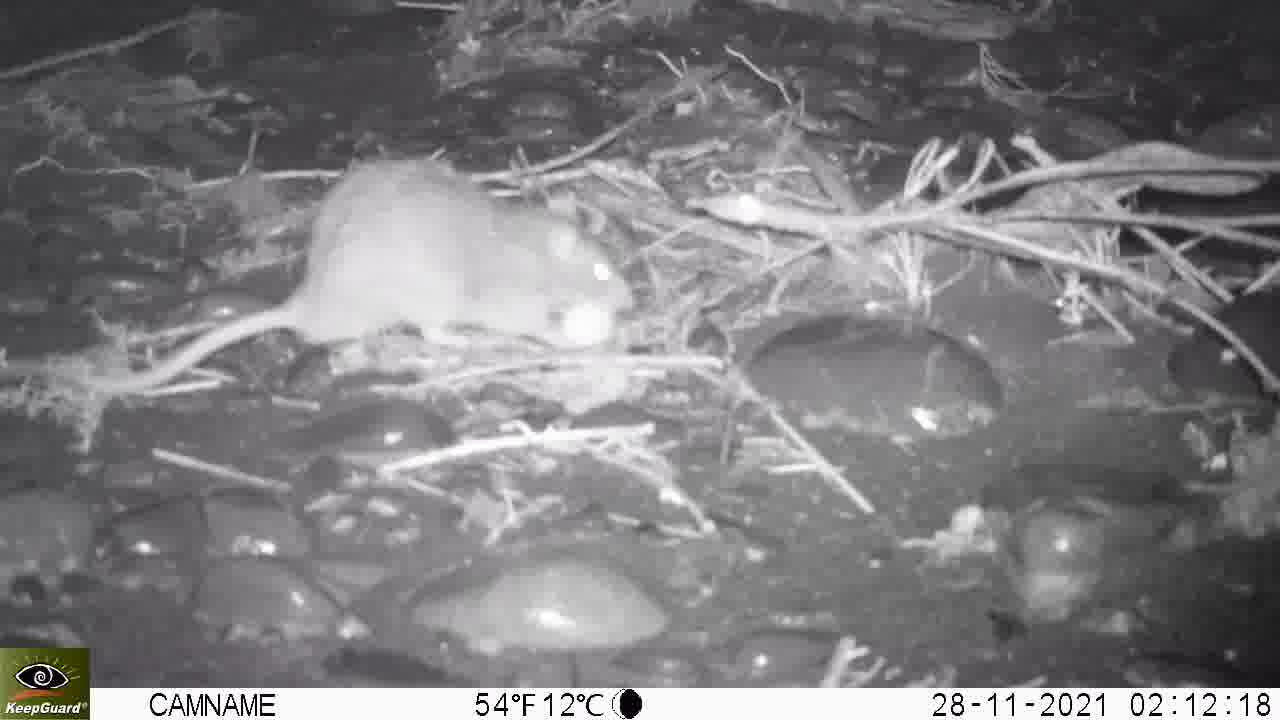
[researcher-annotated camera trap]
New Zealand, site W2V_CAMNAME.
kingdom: Animalia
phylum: Chordata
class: Mammalia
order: Rodentia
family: Muridae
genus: Rattus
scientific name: Rattus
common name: rat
Rat (Rattus).